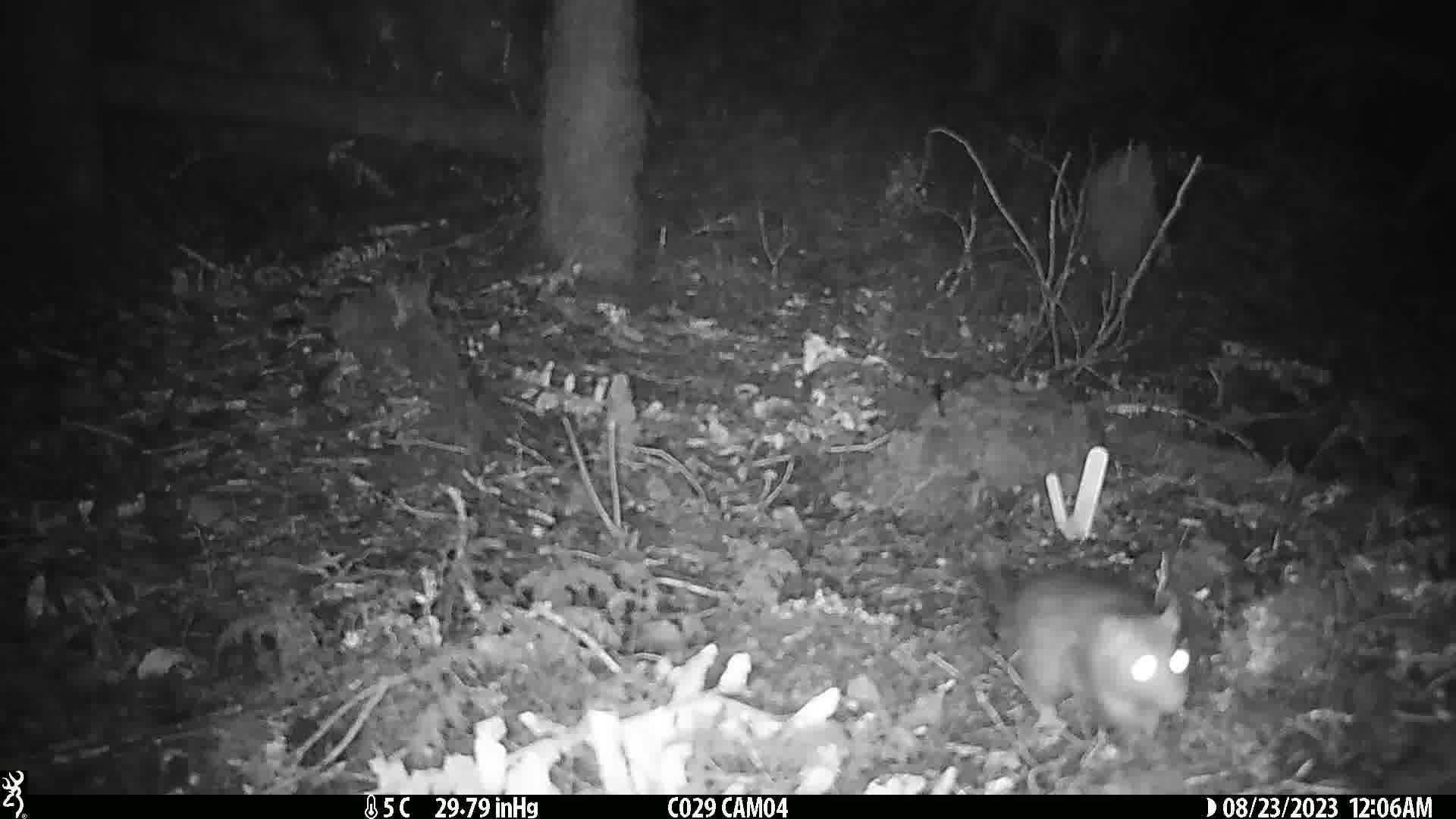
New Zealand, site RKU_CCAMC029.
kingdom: Animalia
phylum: Chordata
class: Mammalia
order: Rodentia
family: Muridae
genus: Rattus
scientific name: Rattus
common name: rat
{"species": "rat (Rattus)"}